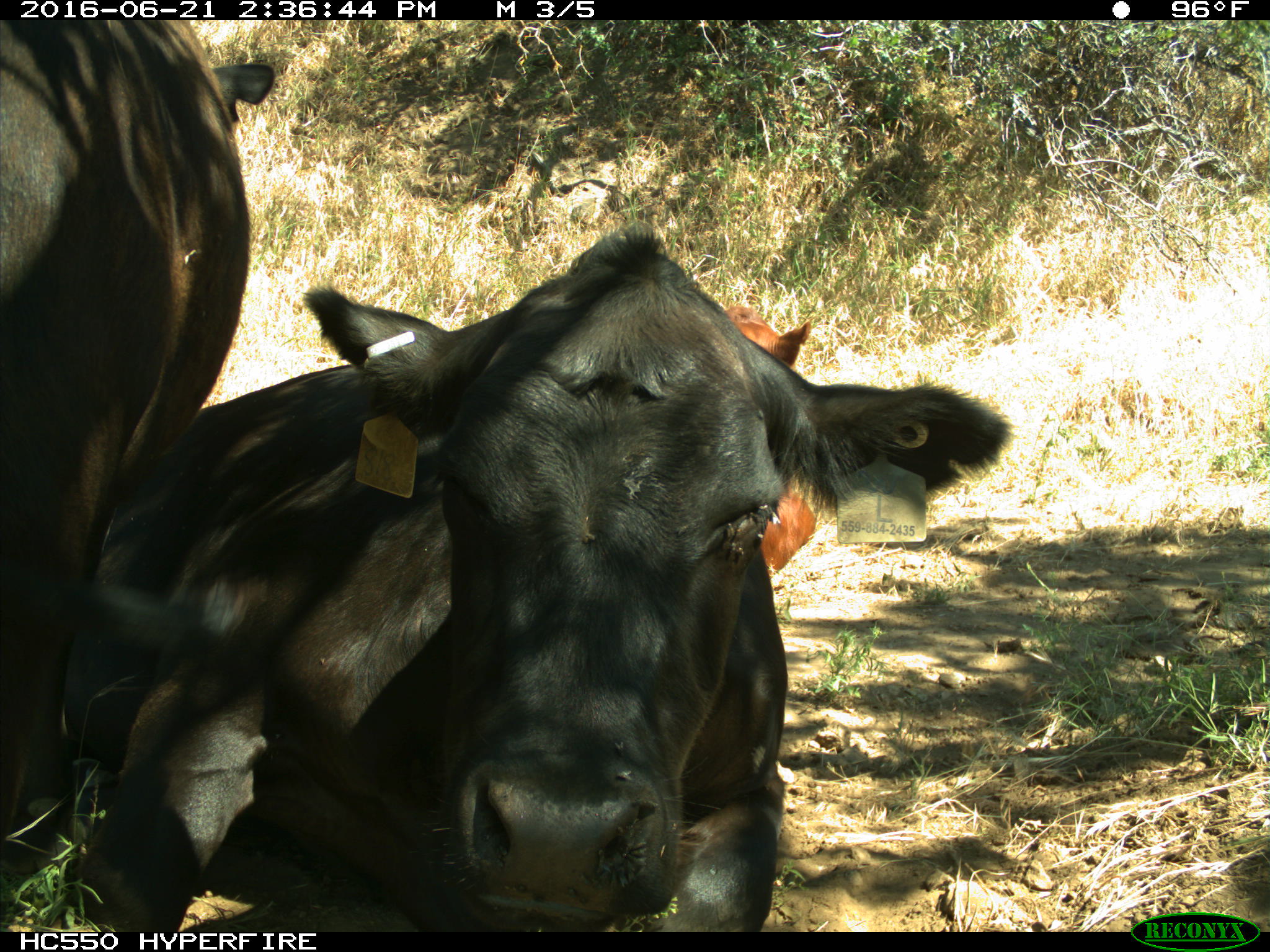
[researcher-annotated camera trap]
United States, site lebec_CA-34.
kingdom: Animalia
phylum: Chordata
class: Mammalia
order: Artiodactyla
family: Bovidae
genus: Bos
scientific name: Bos taurus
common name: domestic cow